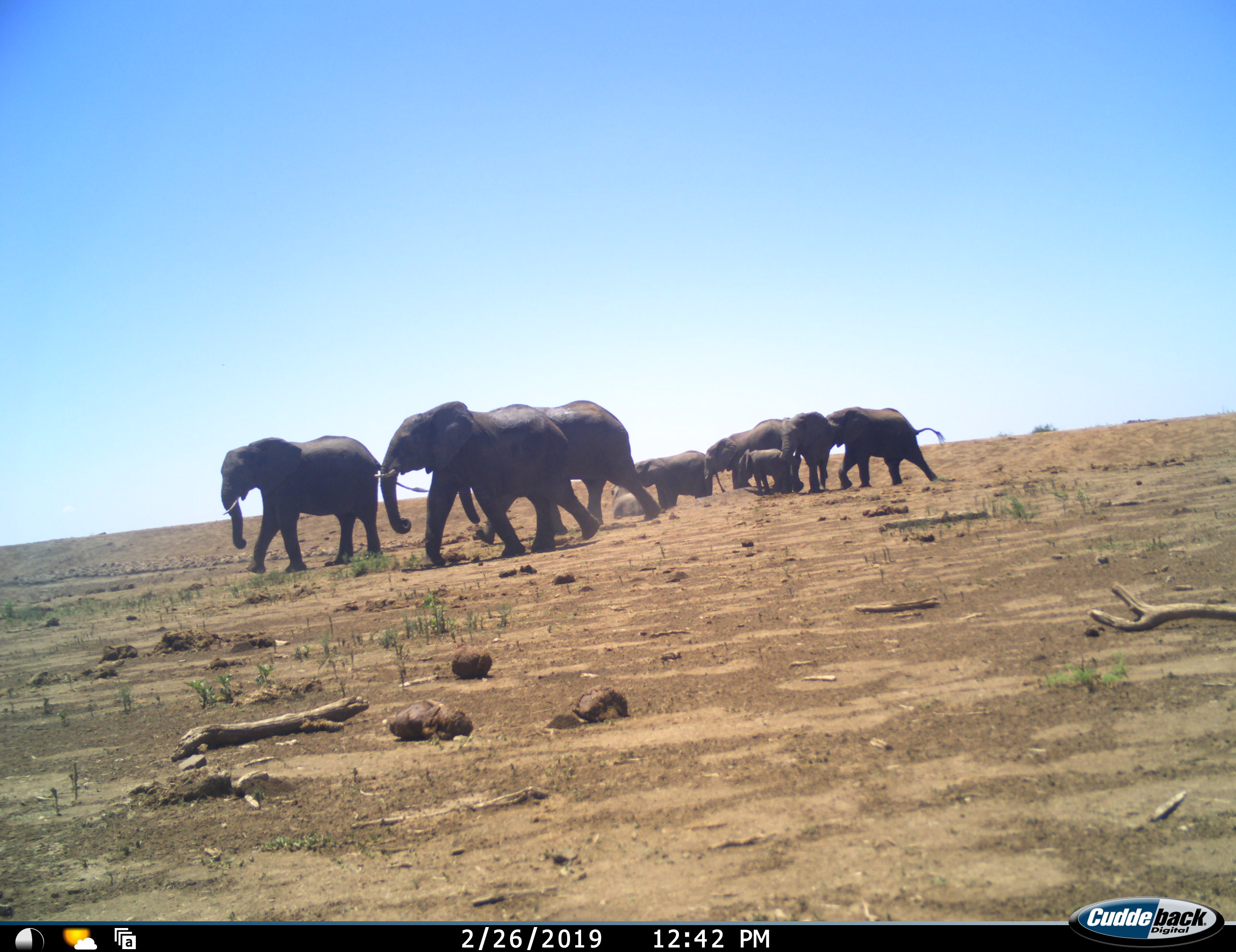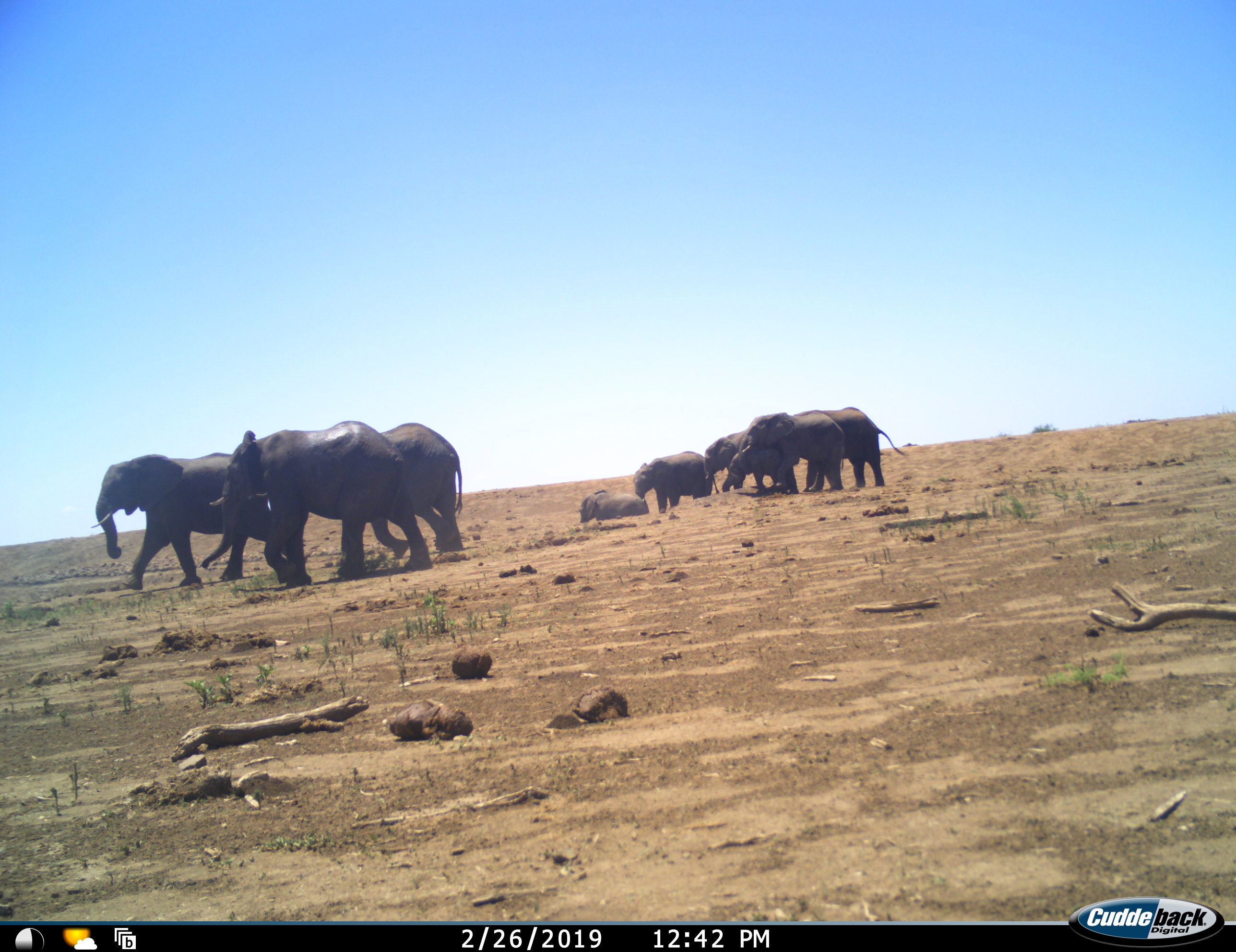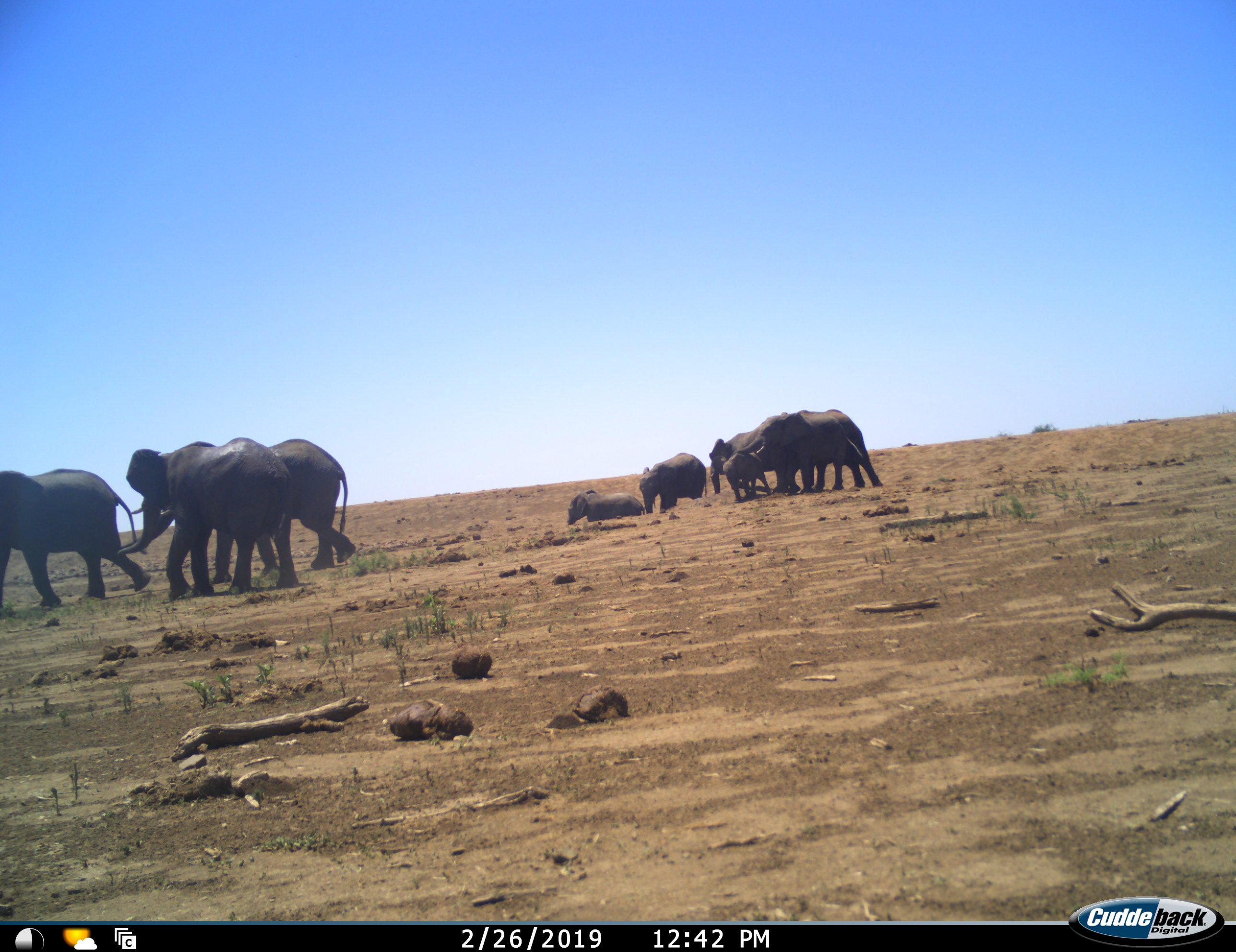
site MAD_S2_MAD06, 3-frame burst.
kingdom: Animalia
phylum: Chordata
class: Mammalia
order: Proboscidea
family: Elephantidae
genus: Loxodonta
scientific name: Loxodonta africana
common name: african bush elephant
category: elephant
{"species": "elephant (african bush elephant) (Loxodonta africana)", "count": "9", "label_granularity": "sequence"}